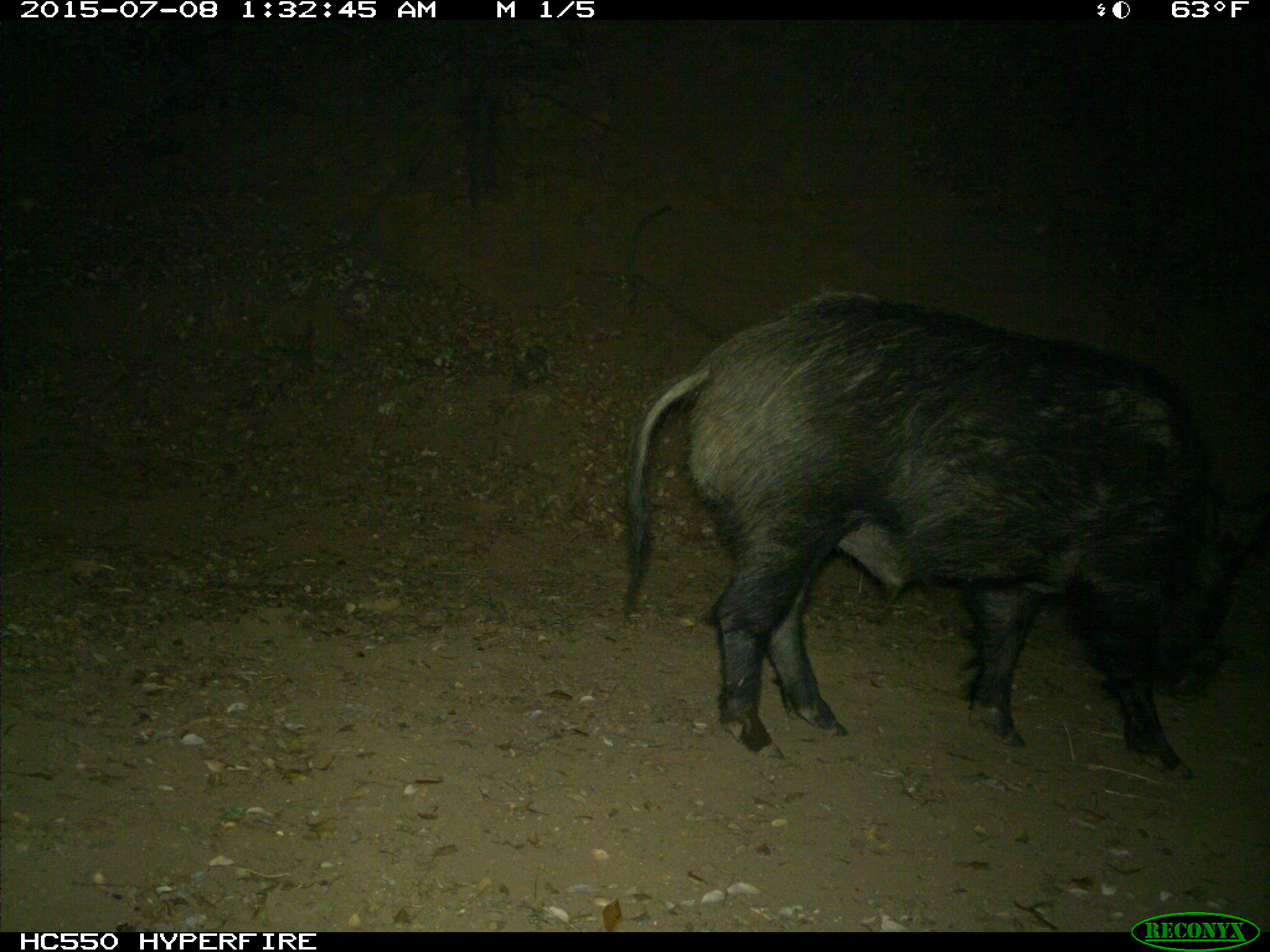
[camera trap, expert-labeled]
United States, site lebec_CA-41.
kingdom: Animalia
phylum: Chordata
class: Mammalia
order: Artiodactyla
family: Suidae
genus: Sus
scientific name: Sus scrofa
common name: wild boar